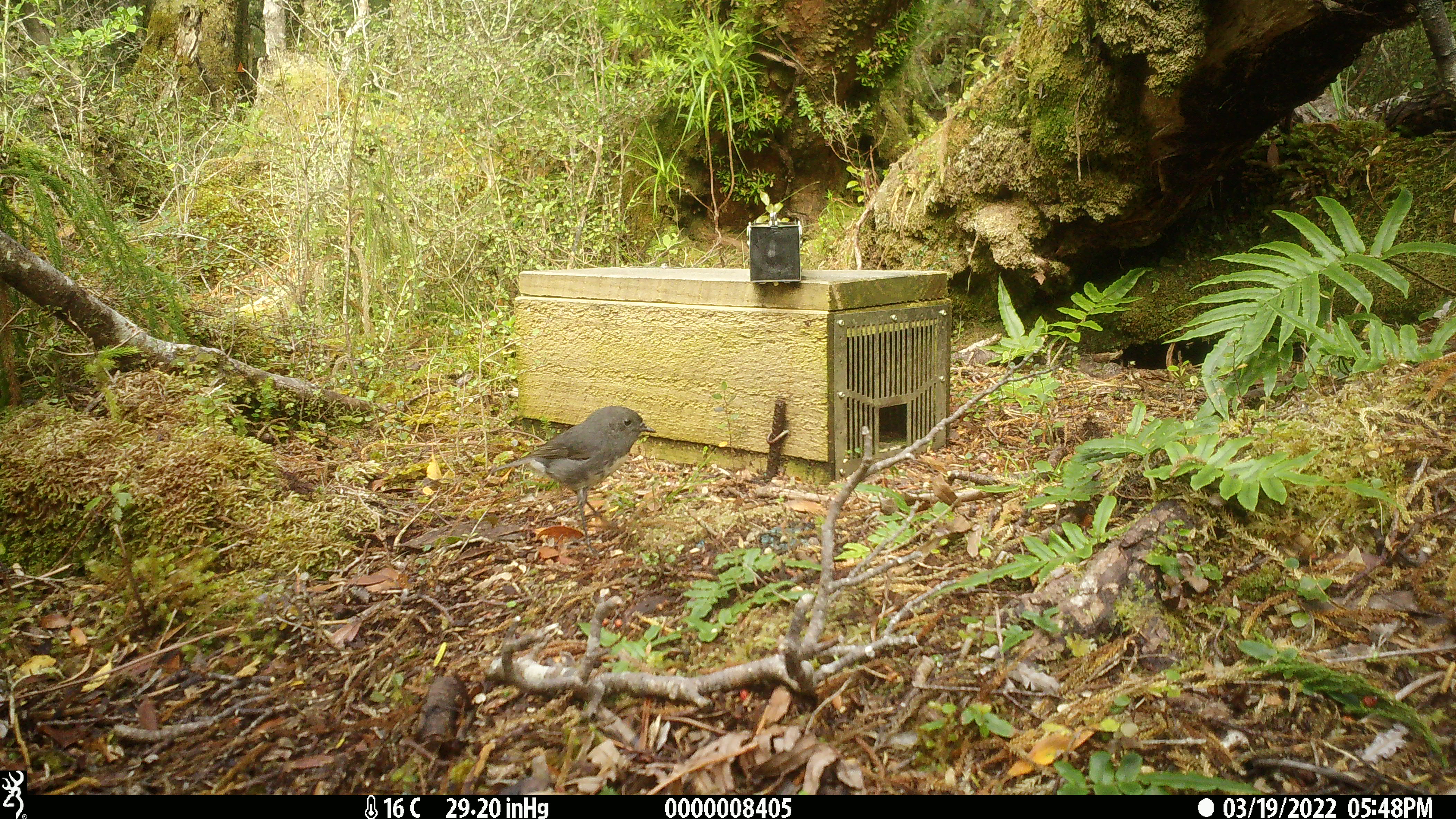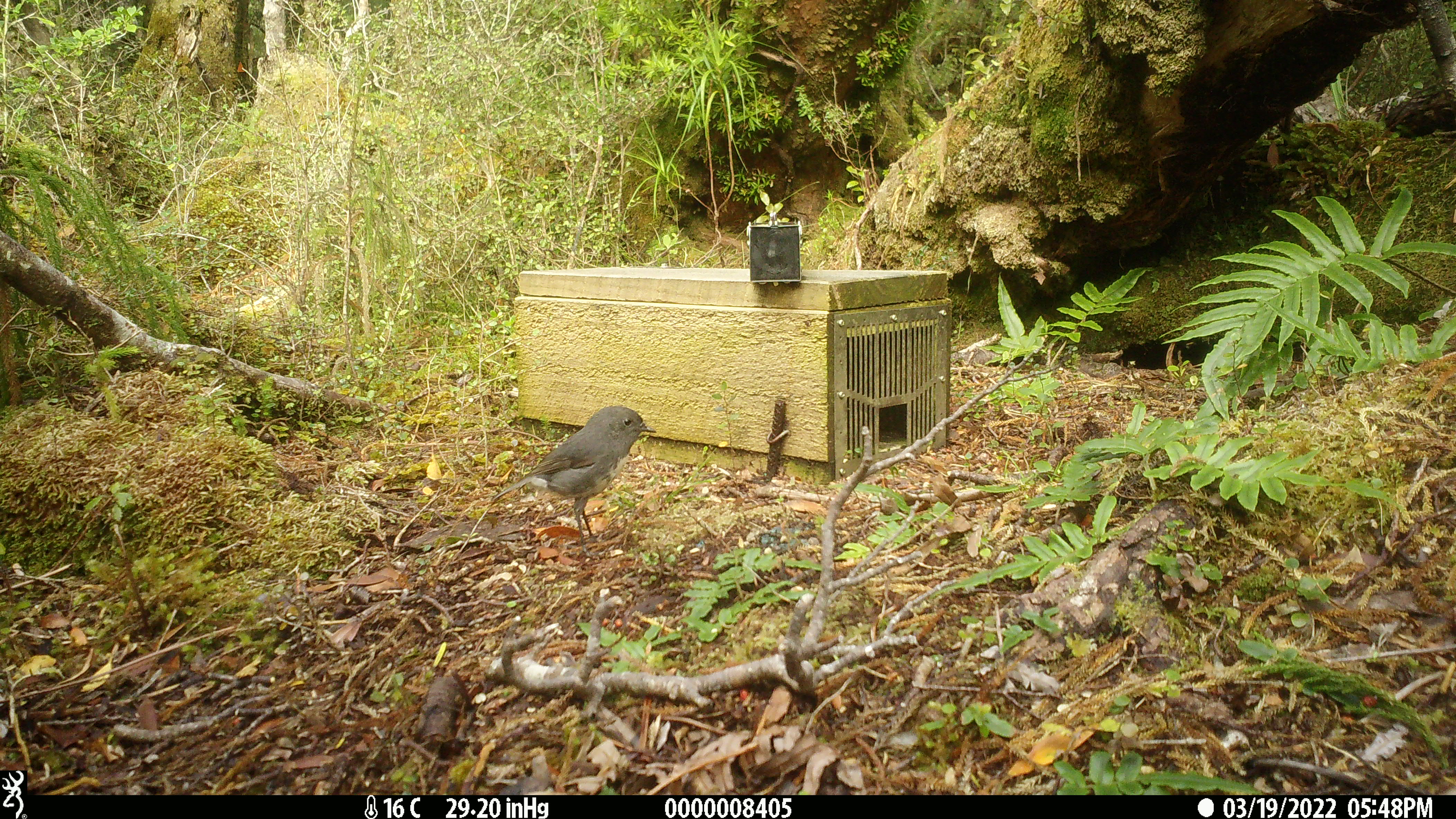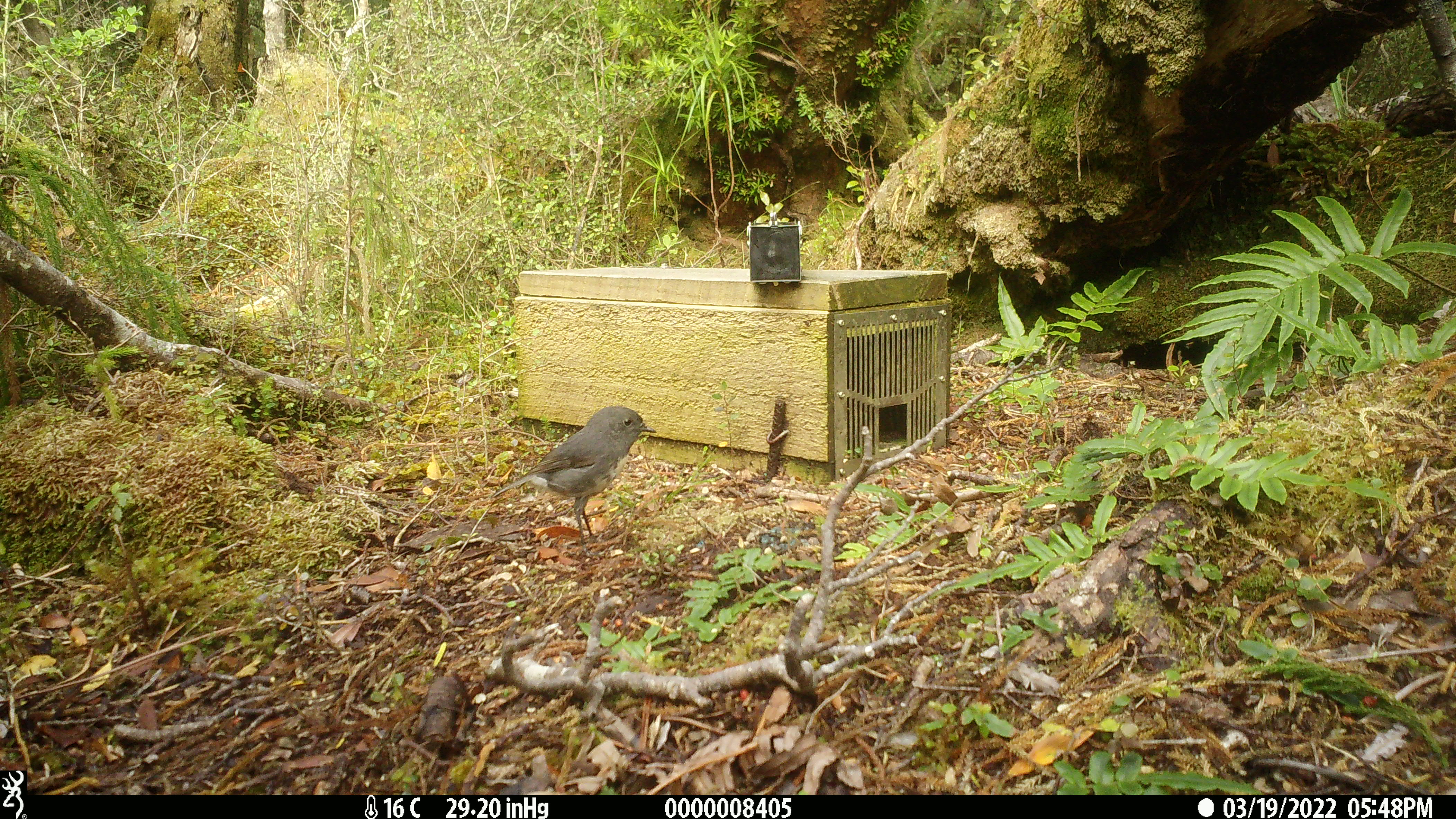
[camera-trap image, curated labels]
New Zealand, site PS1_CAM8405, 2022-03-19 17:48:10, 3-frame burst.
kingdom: Animalia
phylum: Chordata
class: Aves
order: Passeriformes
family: Petroicidae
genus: Petroica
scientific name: Petroica australis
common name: new zealand robin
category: robin